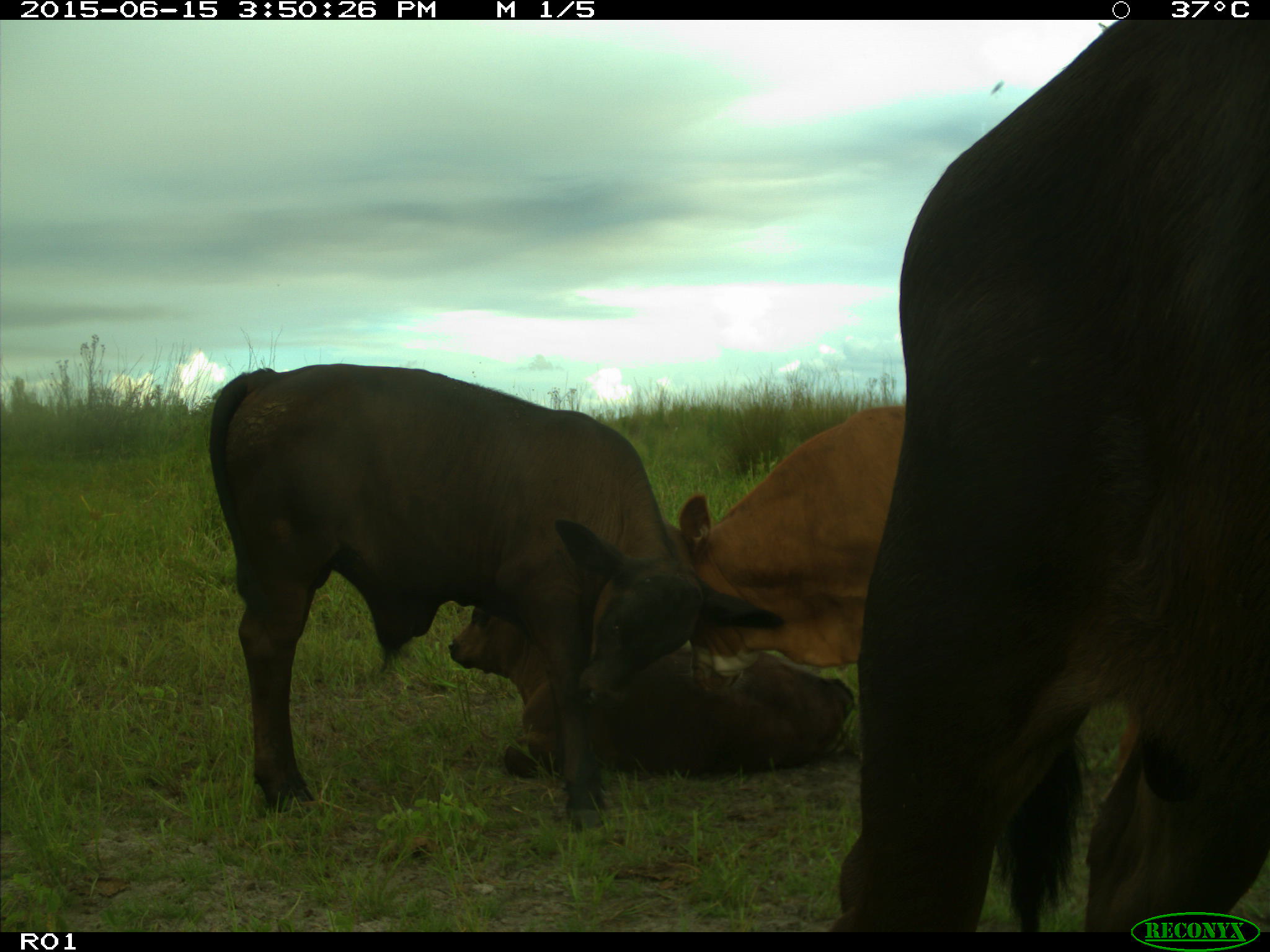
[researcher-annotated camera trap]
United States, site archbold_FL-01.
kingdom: Animalia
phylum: Chordata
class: Mammalia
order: Artiodactyla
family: Bovidae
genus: Bos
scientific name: Bos taurus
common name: domestic cow